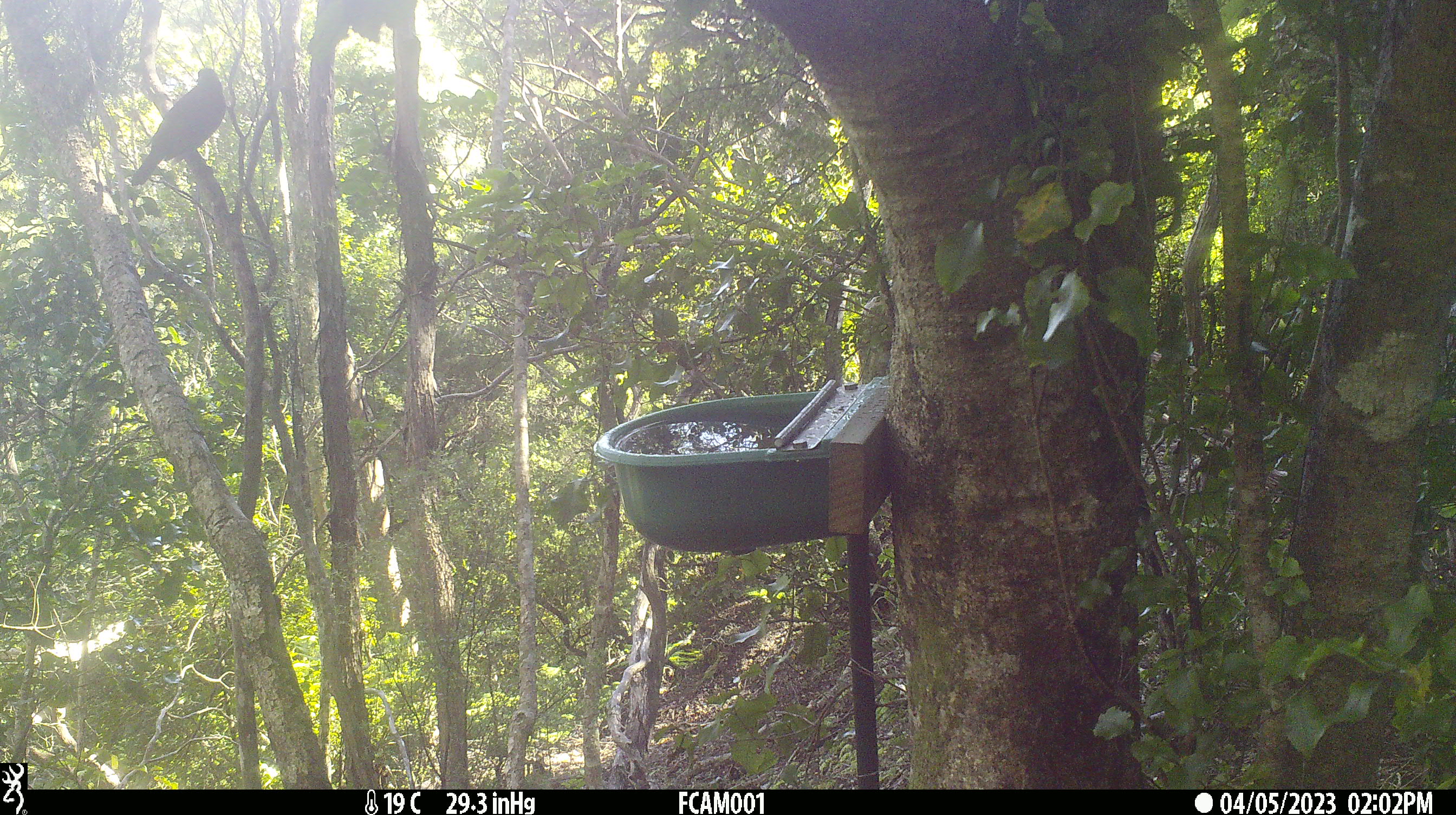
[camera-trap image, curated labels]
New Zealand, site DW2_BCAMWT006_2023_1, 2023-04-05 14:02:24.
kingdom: Animalia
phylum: Chordata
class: Aves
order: Passeriformes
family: Turdidae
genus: Turdus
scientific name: Turdus merula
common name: eurasian blackbird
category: blackbird